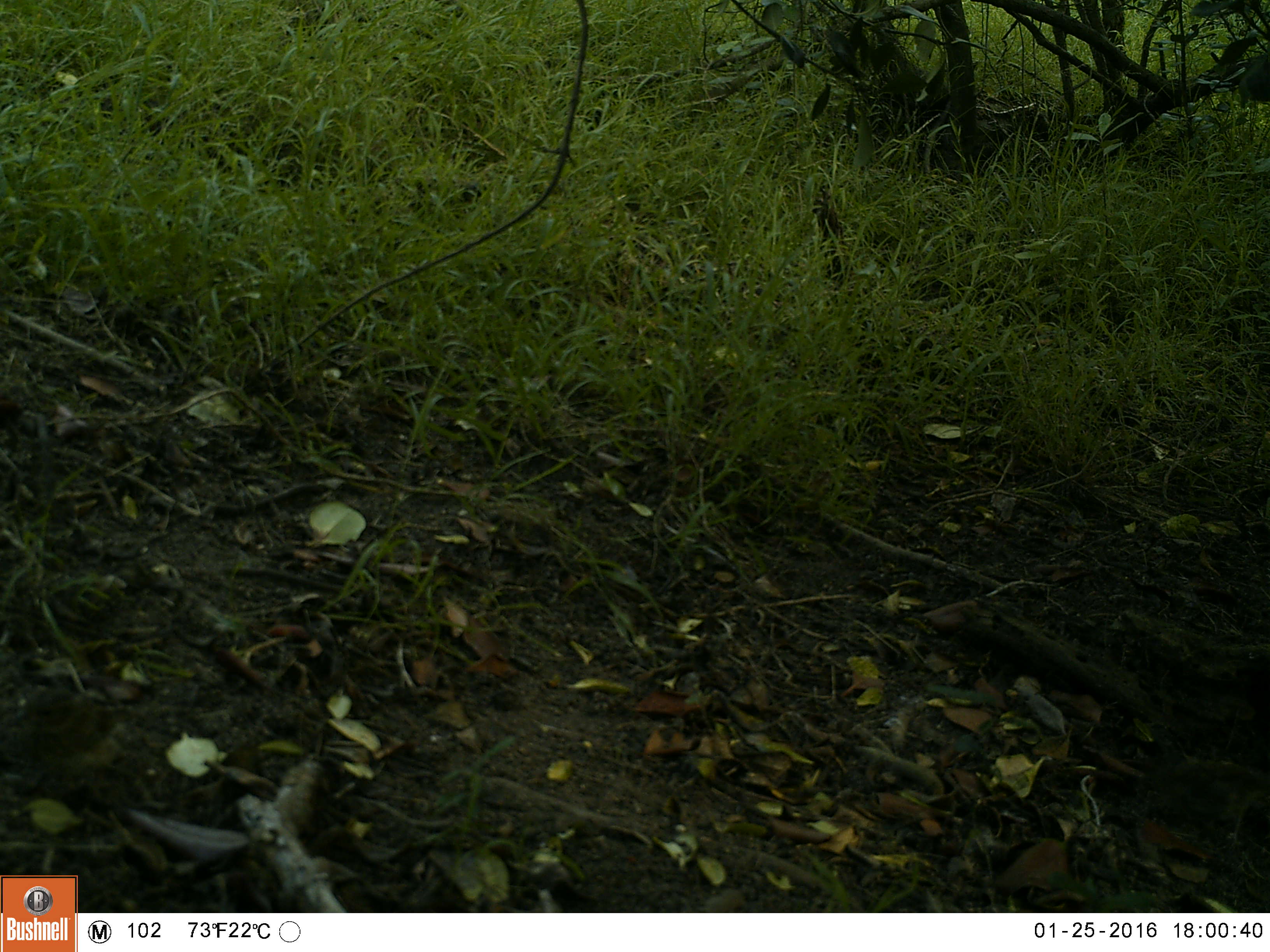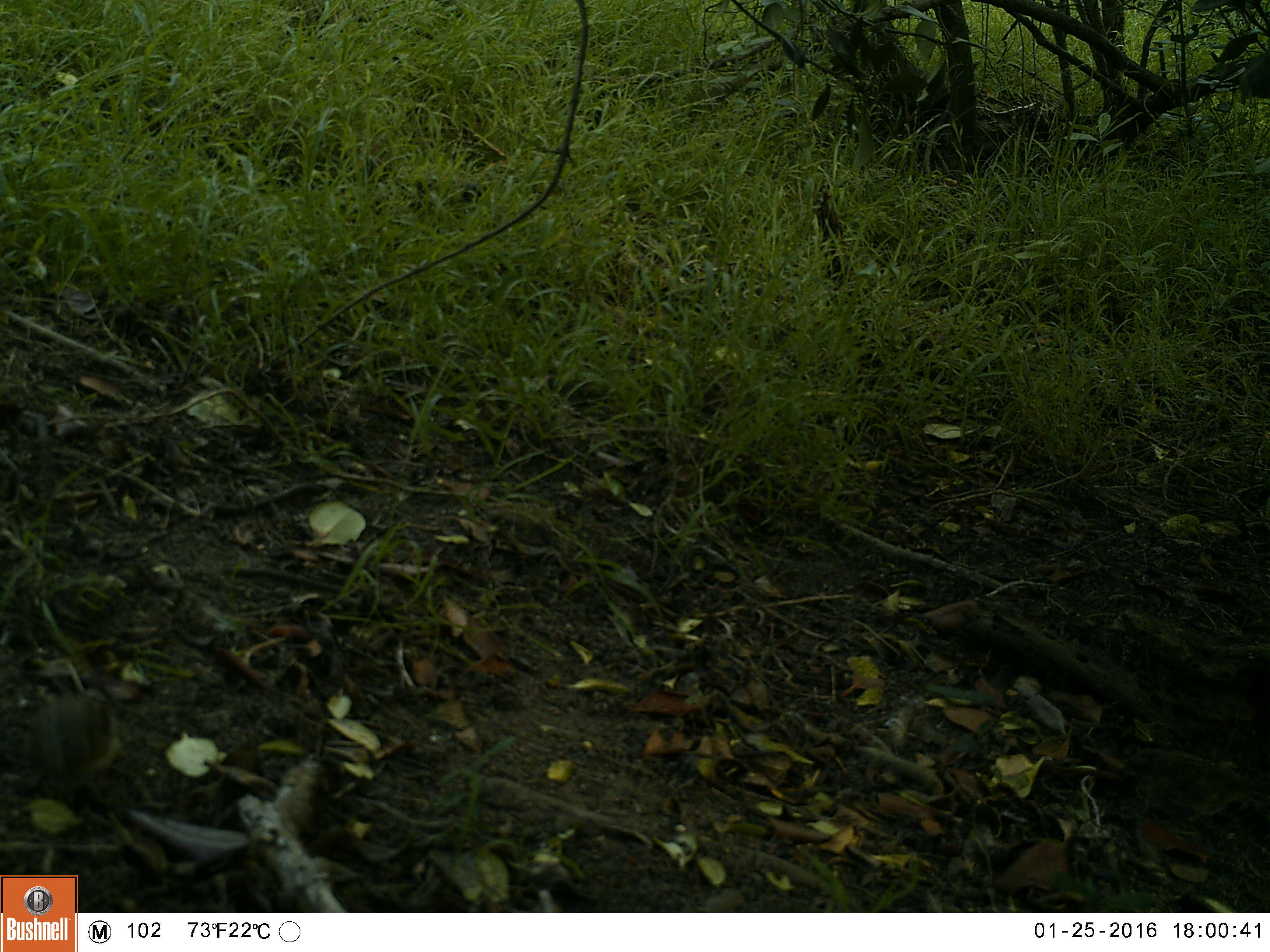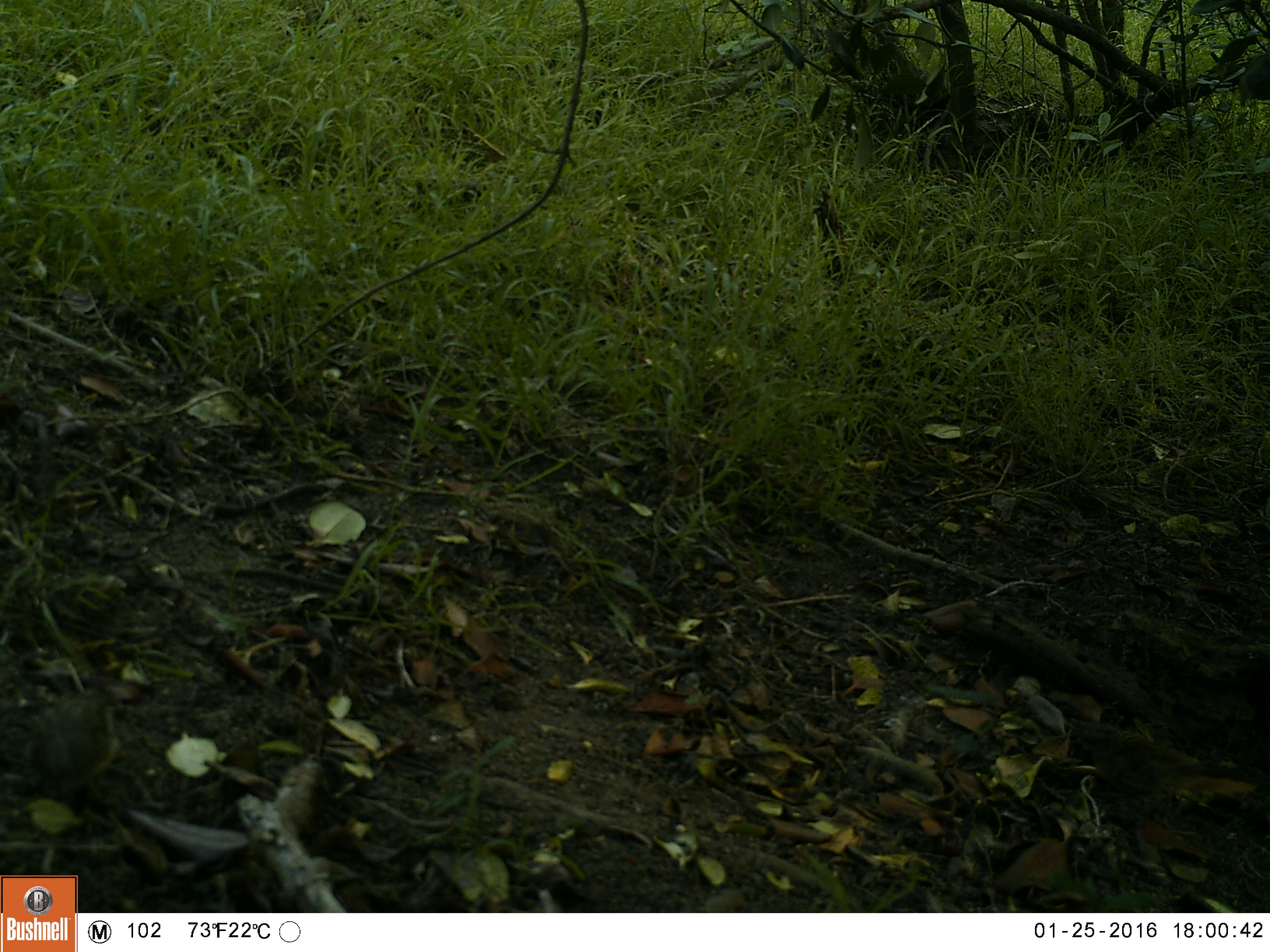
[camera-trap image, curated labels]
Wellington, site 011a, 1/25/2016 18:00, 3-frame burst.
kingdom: Animalia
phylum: Chordata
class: Aves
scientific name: Aves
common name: bird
Bird (Aves).